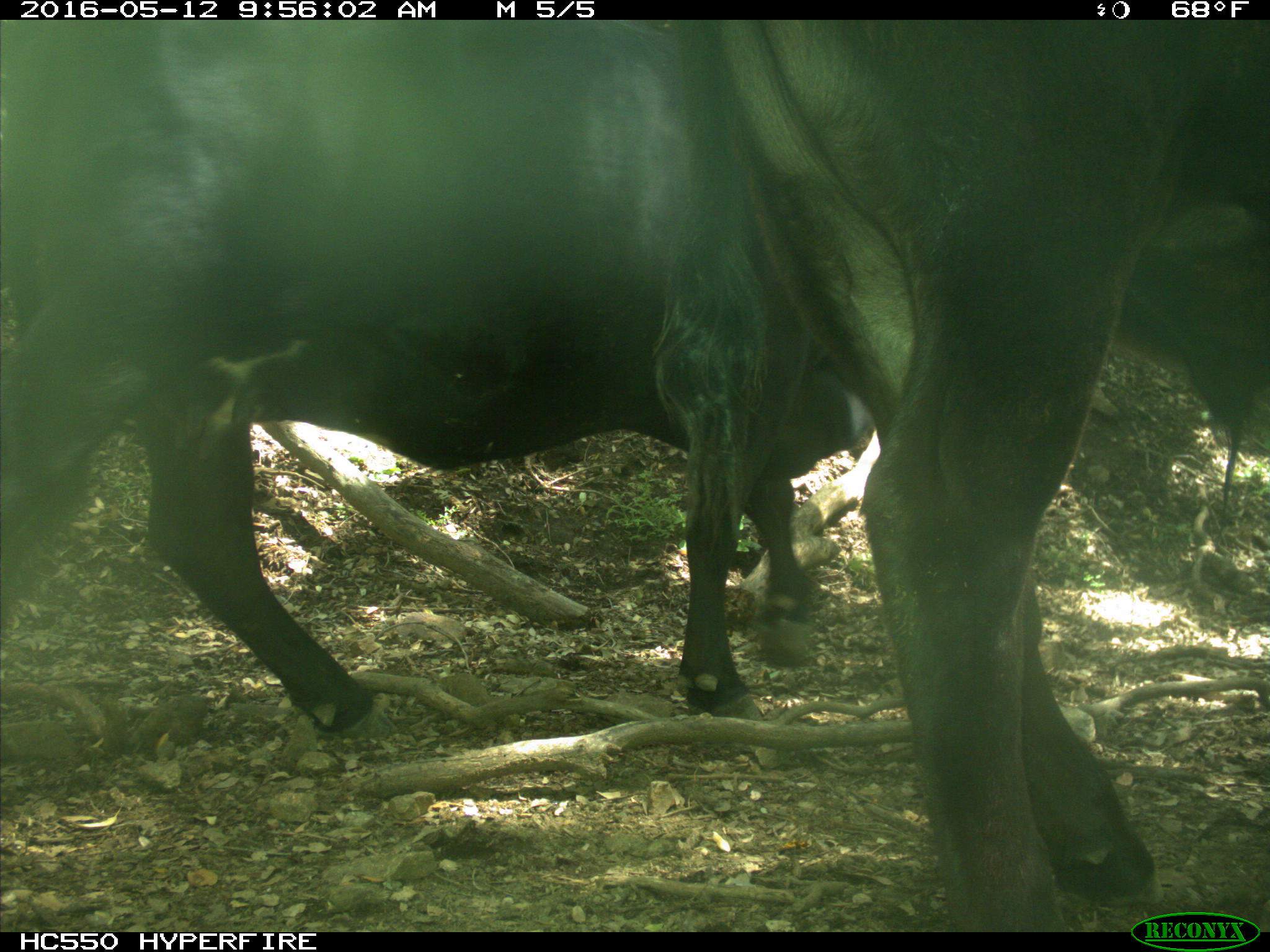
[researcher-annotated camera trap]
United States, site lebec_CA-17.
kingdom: Animalia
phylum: Chordata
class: Mammalia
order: Artiodactyla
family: Bovidae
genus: Bos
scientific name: Bos taurus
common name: domestic cow